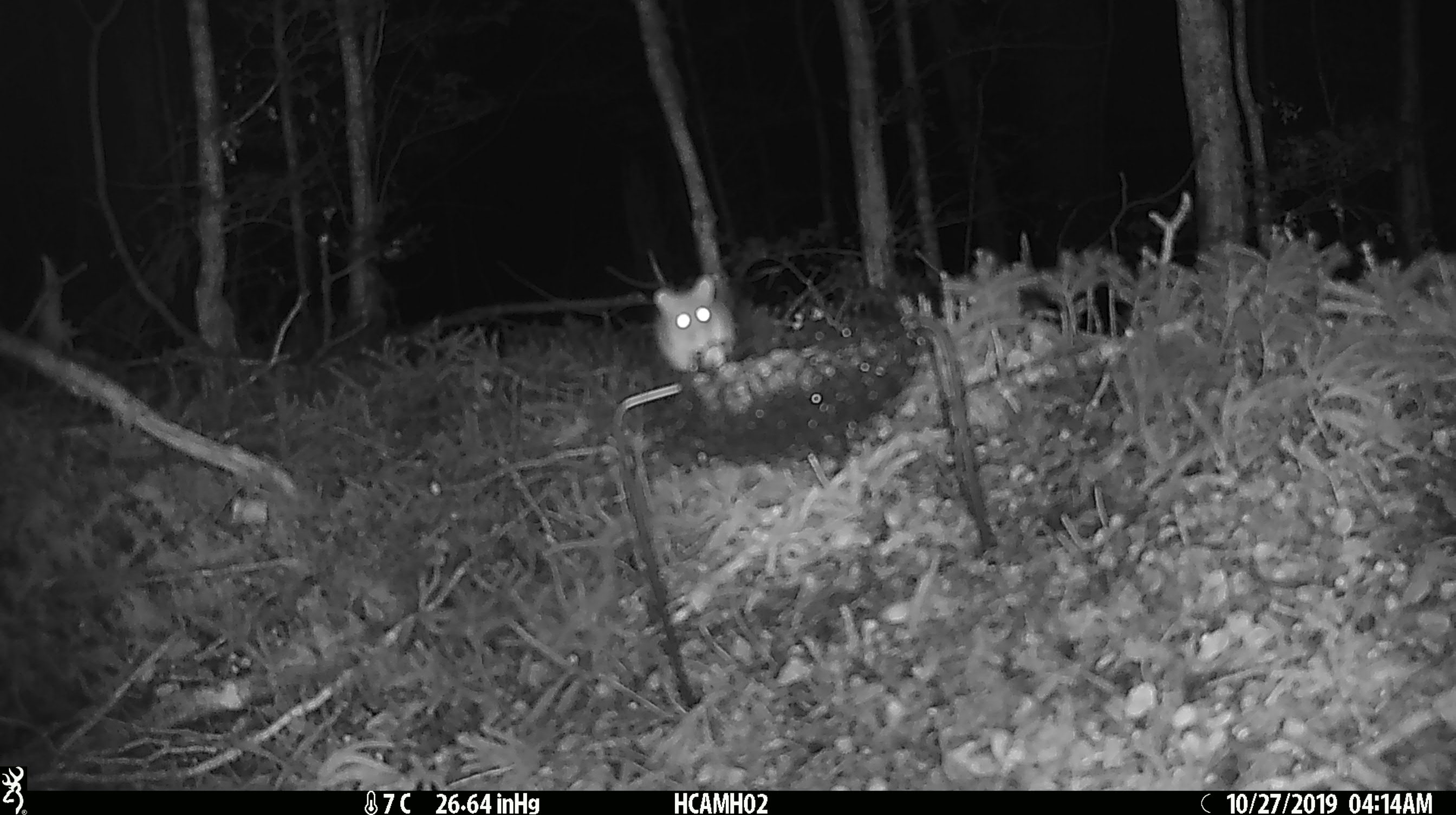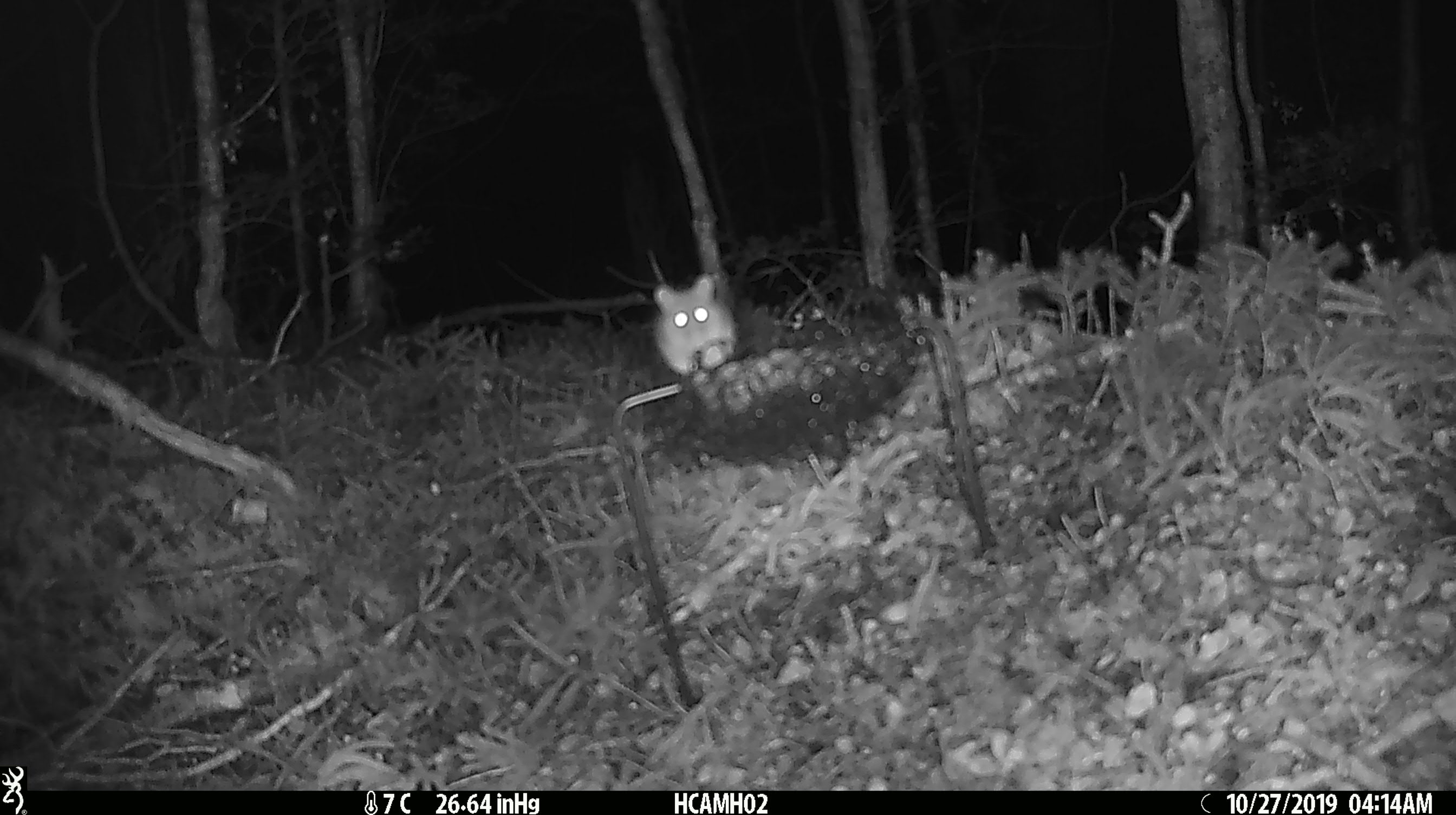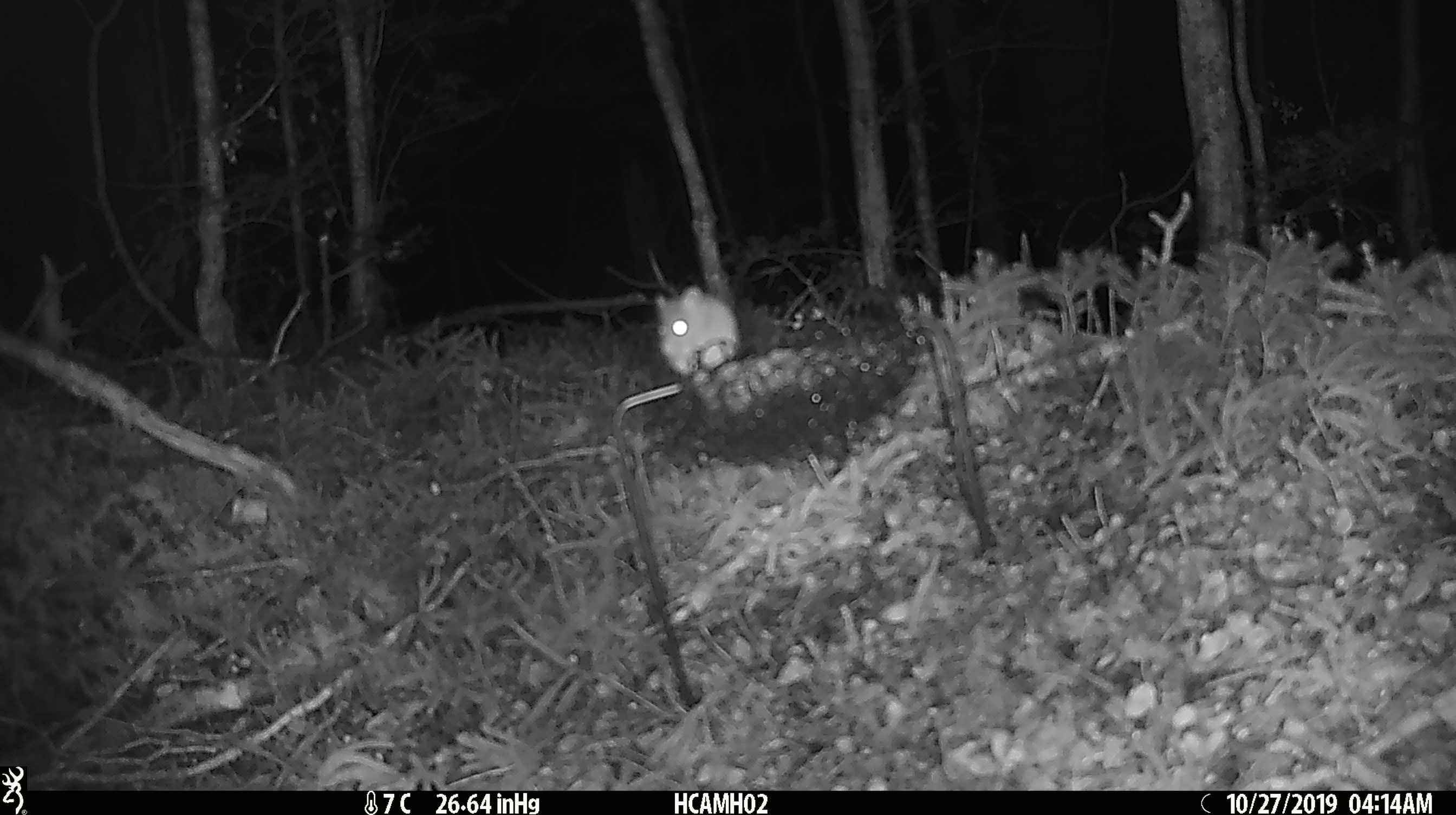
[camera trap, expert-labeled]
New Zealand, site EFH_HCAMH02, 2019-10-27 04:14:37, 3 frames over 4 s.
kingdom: Animalia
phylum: Chordata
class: Mammalia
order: Rodentia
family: Muridae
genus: Mus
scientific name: Mus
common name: mouse